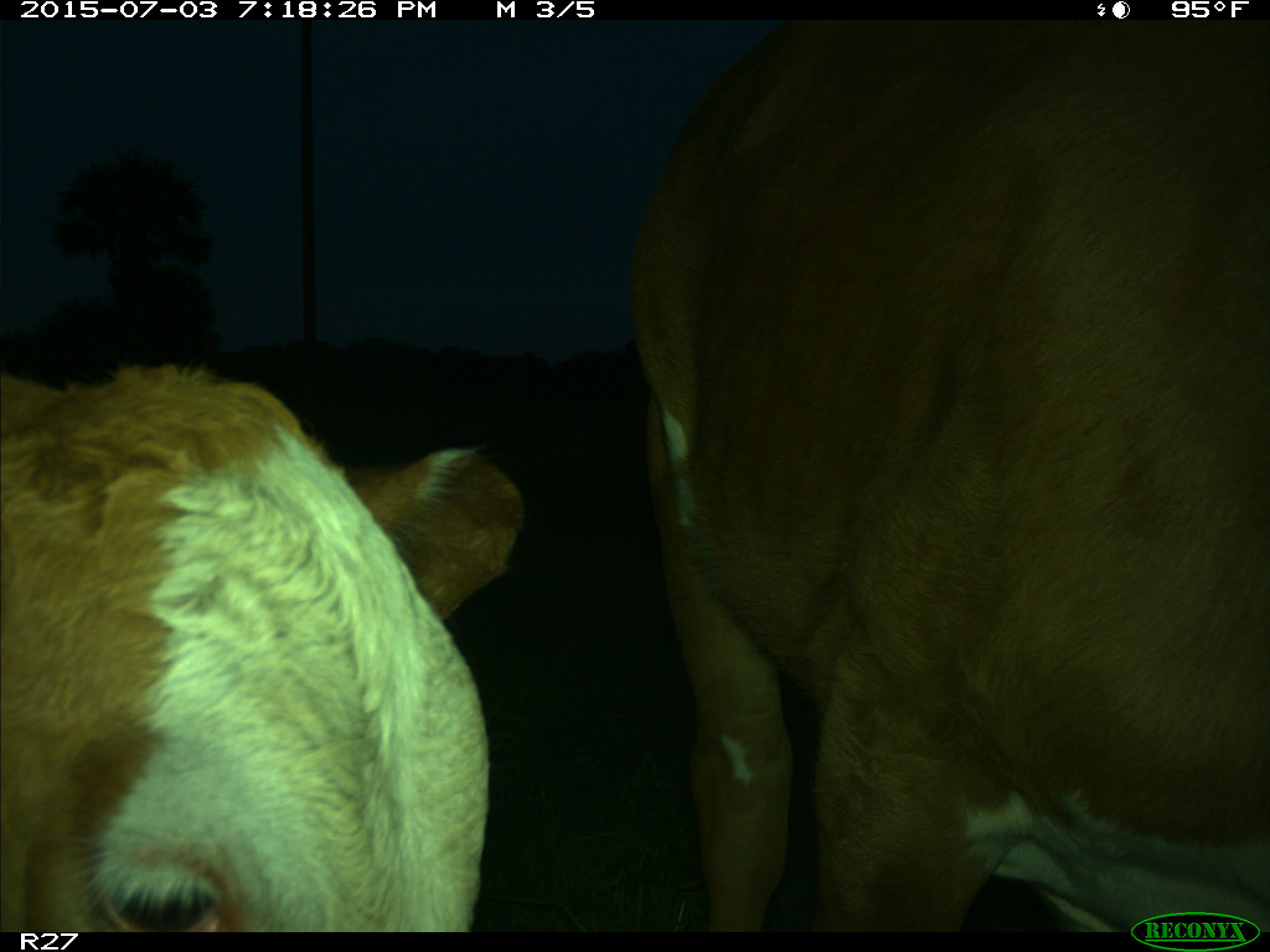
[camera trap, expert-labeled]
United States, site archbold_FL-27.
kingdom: Animalia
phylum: Chordata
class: Mammalia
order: Artiodactyla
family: Bovidae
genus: Bos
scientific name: Bos taurus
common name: domestic cow